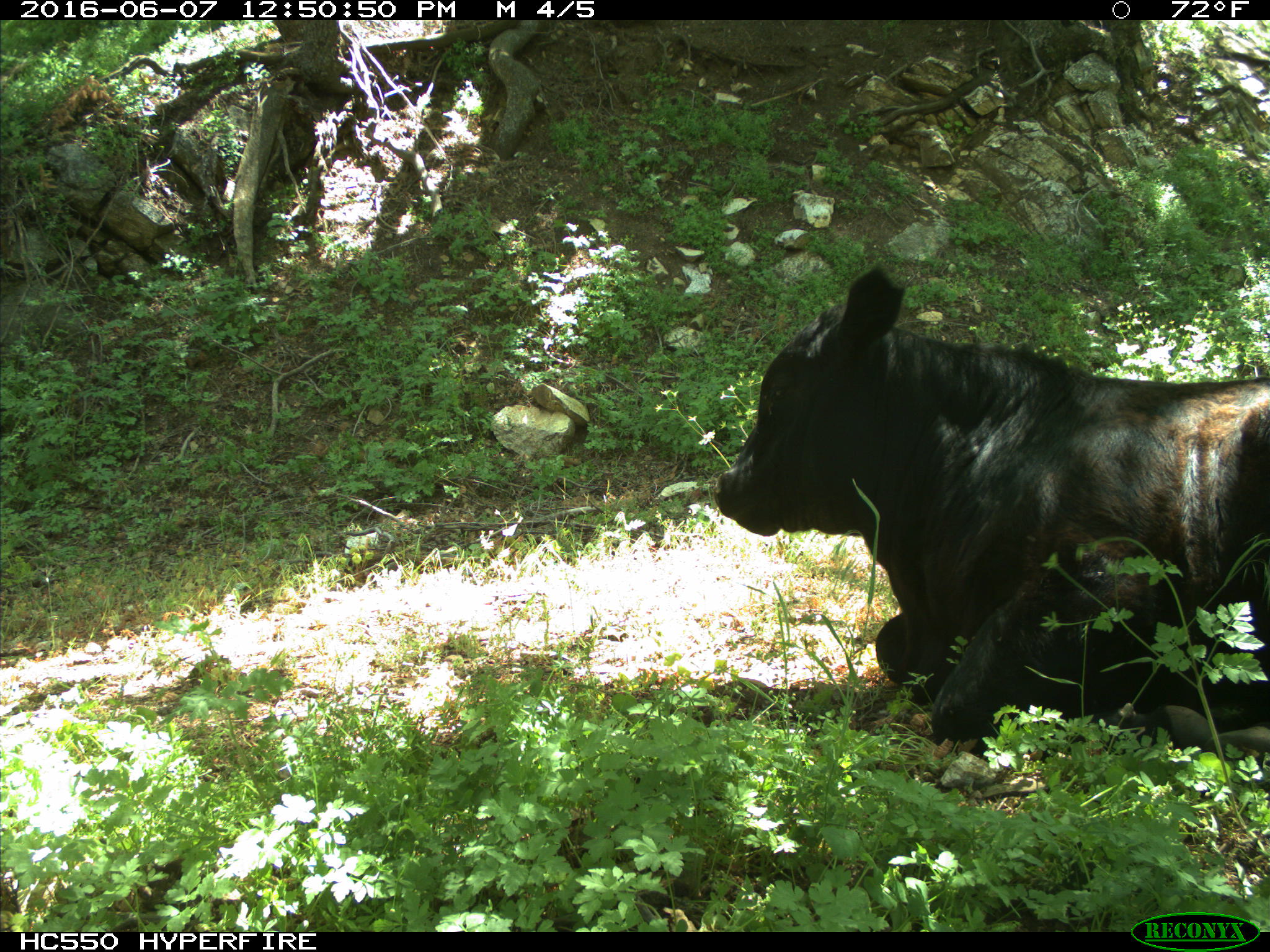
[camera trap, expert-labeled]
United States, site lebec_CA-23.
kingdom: Animalia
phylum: Chordata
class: Mammalia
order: Artiodactyla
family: Bovidae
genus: Bos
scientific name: Bos taurus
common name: domestic cow